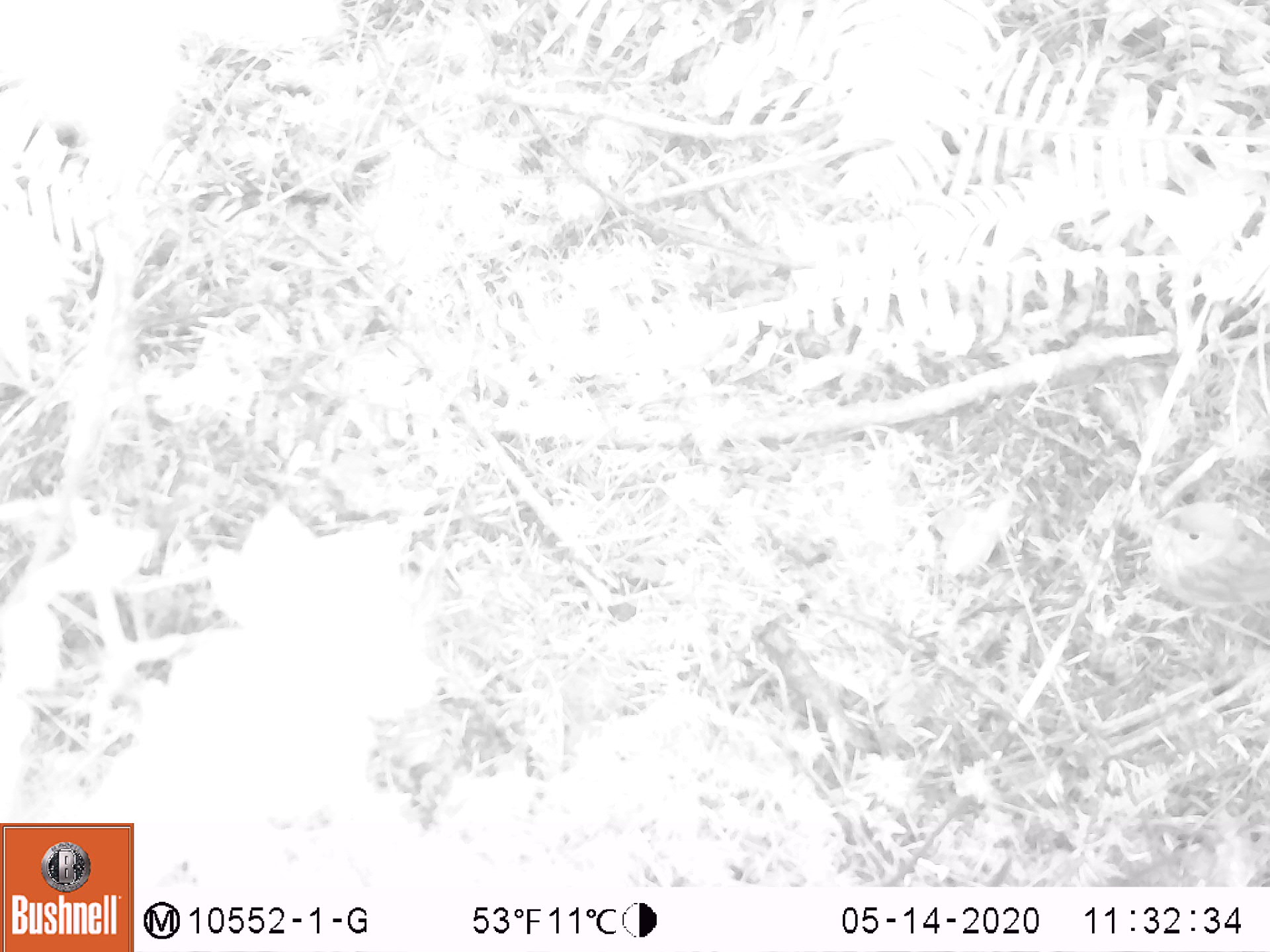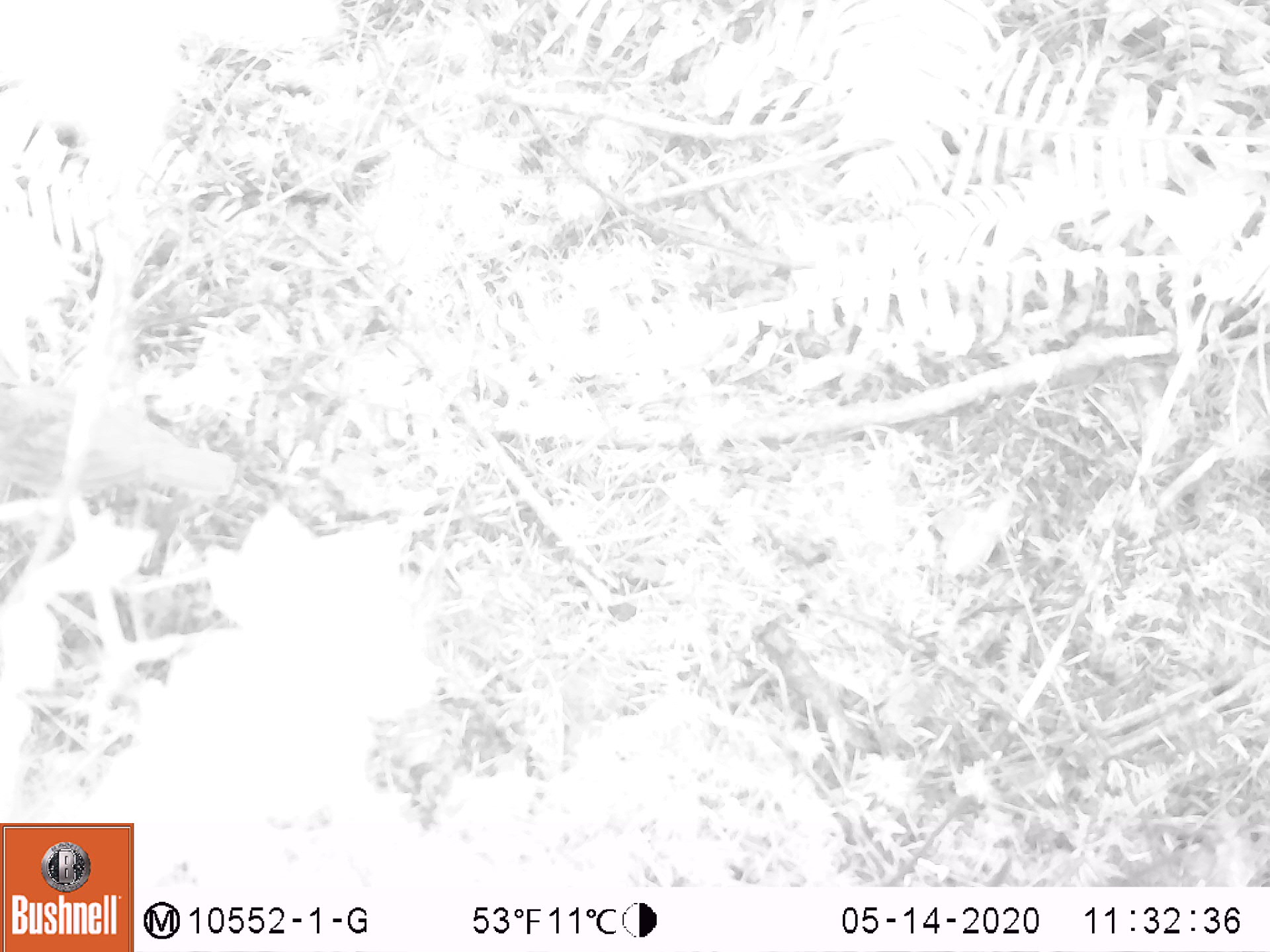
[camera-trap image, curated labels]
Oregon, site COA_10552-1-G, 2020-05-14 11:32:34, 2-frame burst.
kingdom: Animalia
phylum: Chordata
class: Aves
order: Passeriformes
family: Turdidae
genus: Catharus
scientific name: Catharus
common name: brown thrushes and nightingale-thrushes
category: catharus species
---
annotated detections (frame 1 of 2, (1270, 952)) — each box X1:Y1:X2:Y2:
catharus species: 1138:481:1263:613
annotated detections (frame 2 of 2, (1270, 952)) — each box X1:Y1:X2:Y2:
catharus species: 1:374:241:524